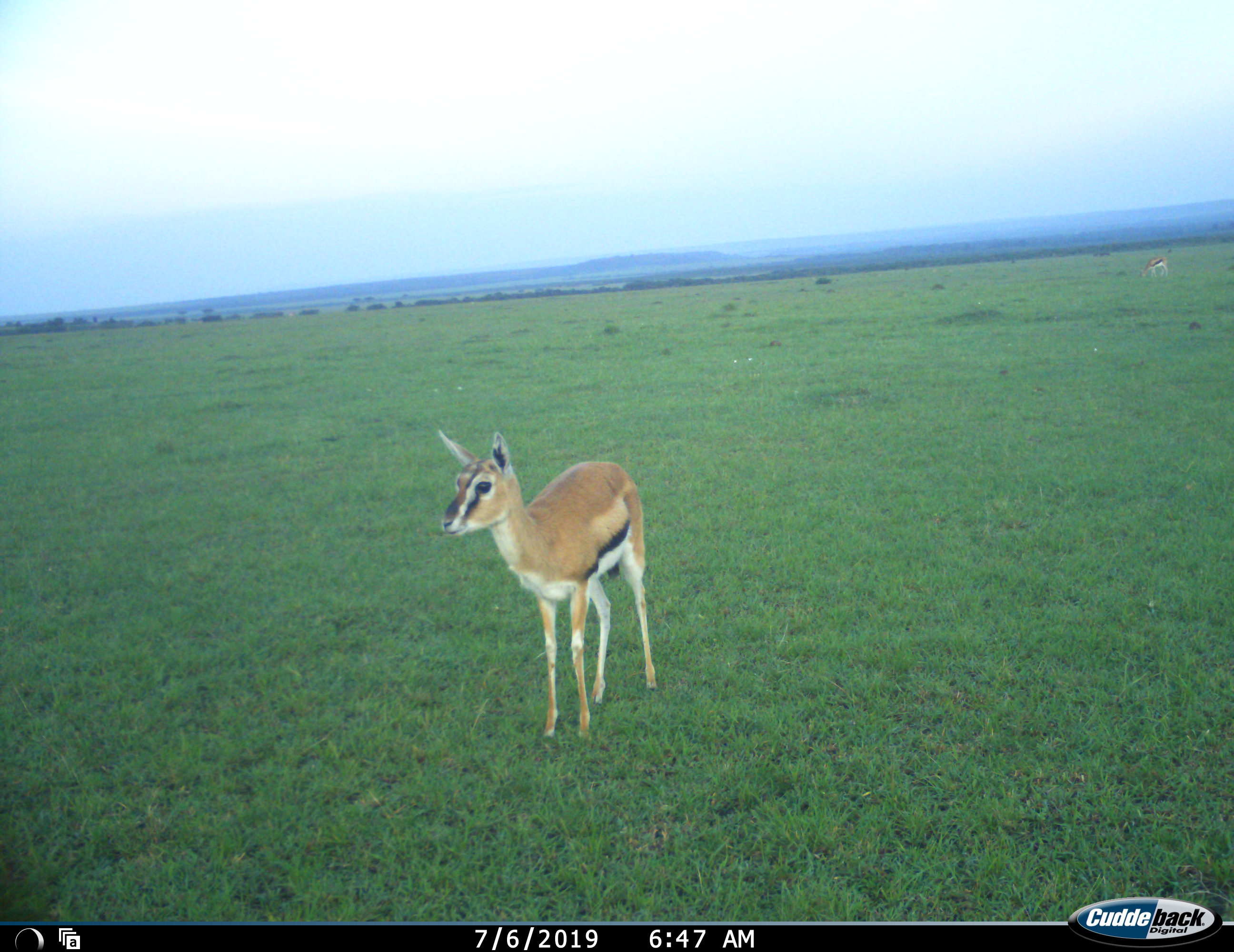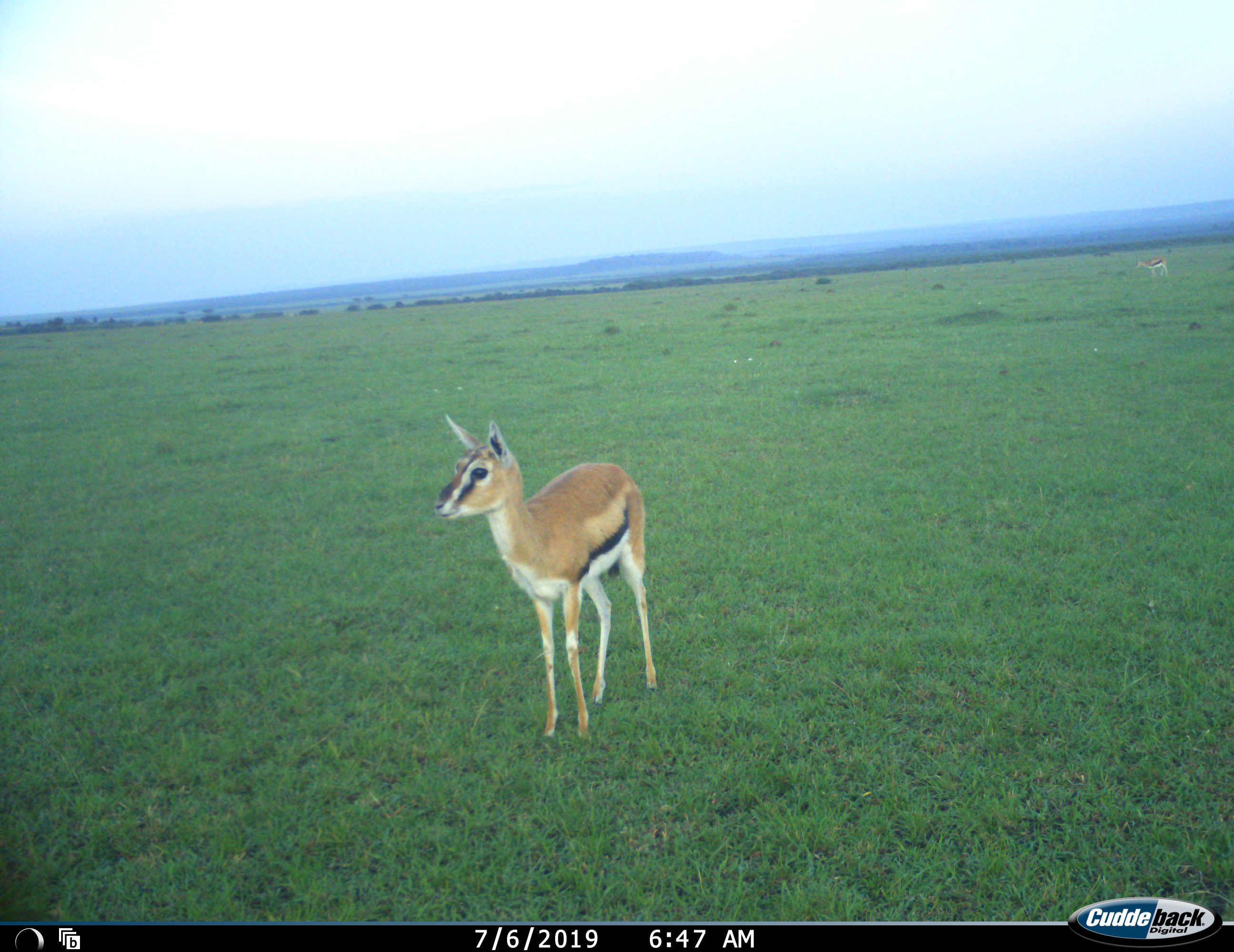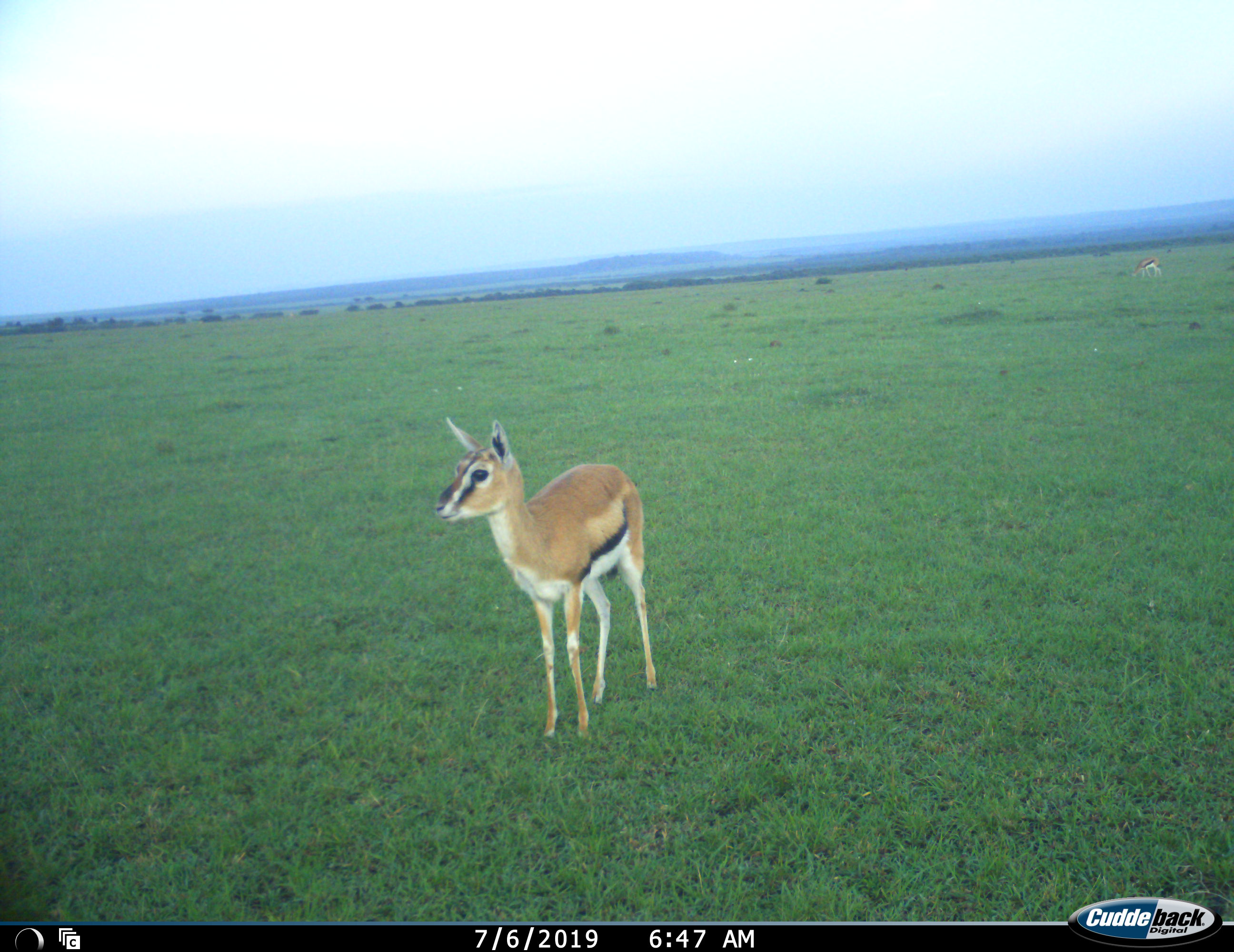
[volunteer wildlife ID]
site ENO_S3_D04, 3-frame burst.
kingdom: Animalia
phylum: Chordata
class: Mammalia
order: Artiodactyla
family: Bovidae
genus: Eudorcas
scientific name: Eudorcas thomsonii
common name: thomson's gazelle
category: gazellethomsons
Gazellethomsons (thomson's gazelle) (Eudorcas thomsonii), count 1. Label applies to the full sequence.